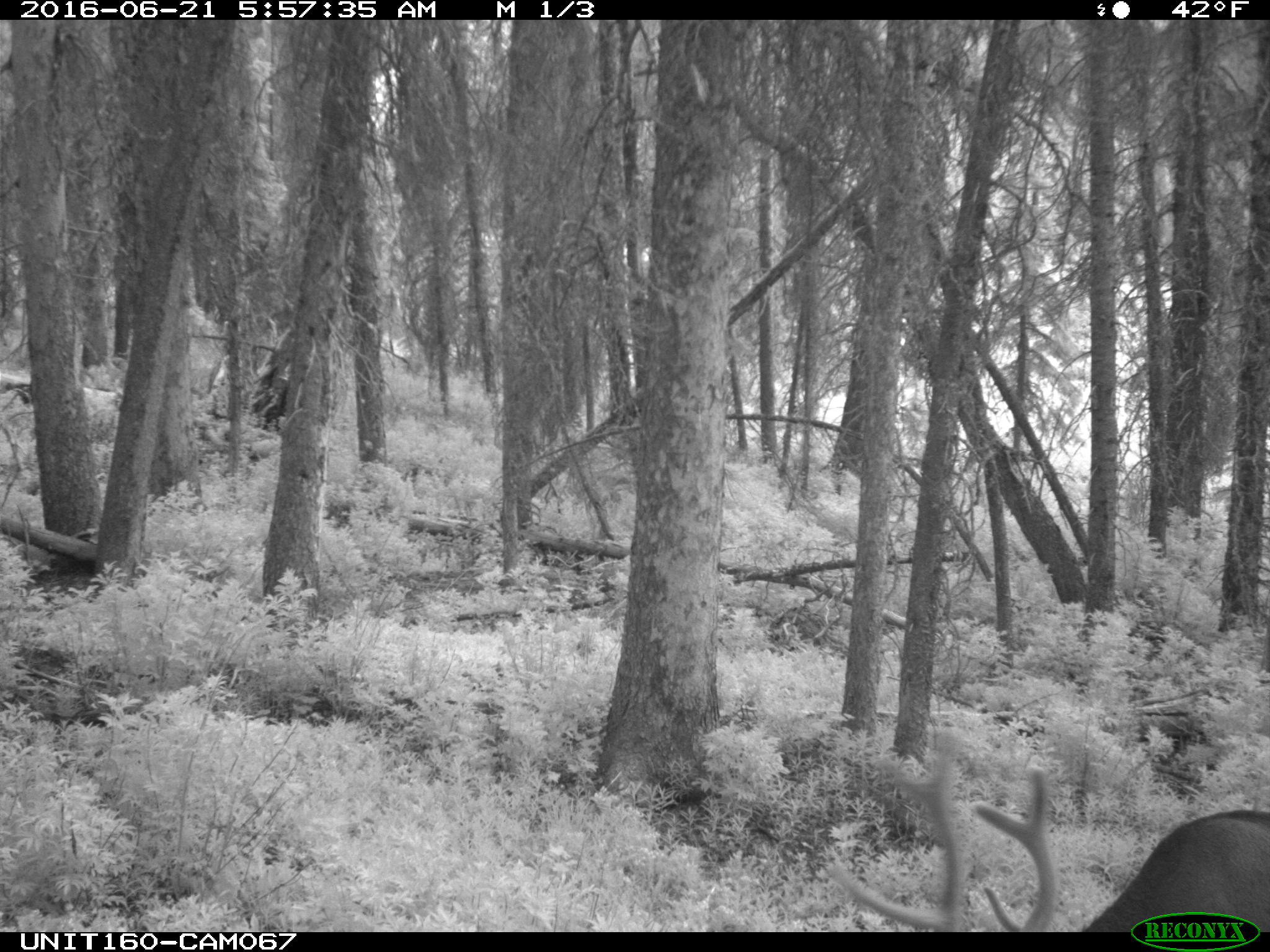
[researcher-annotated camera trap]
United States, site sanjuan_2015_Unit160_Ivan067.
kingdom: Animalia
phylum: Chordata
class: Mammalia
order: Artiodactyla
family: Cervidae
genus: Cervus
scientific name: Cervus elaphus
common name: red deer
Cervus elaphus (red deer).